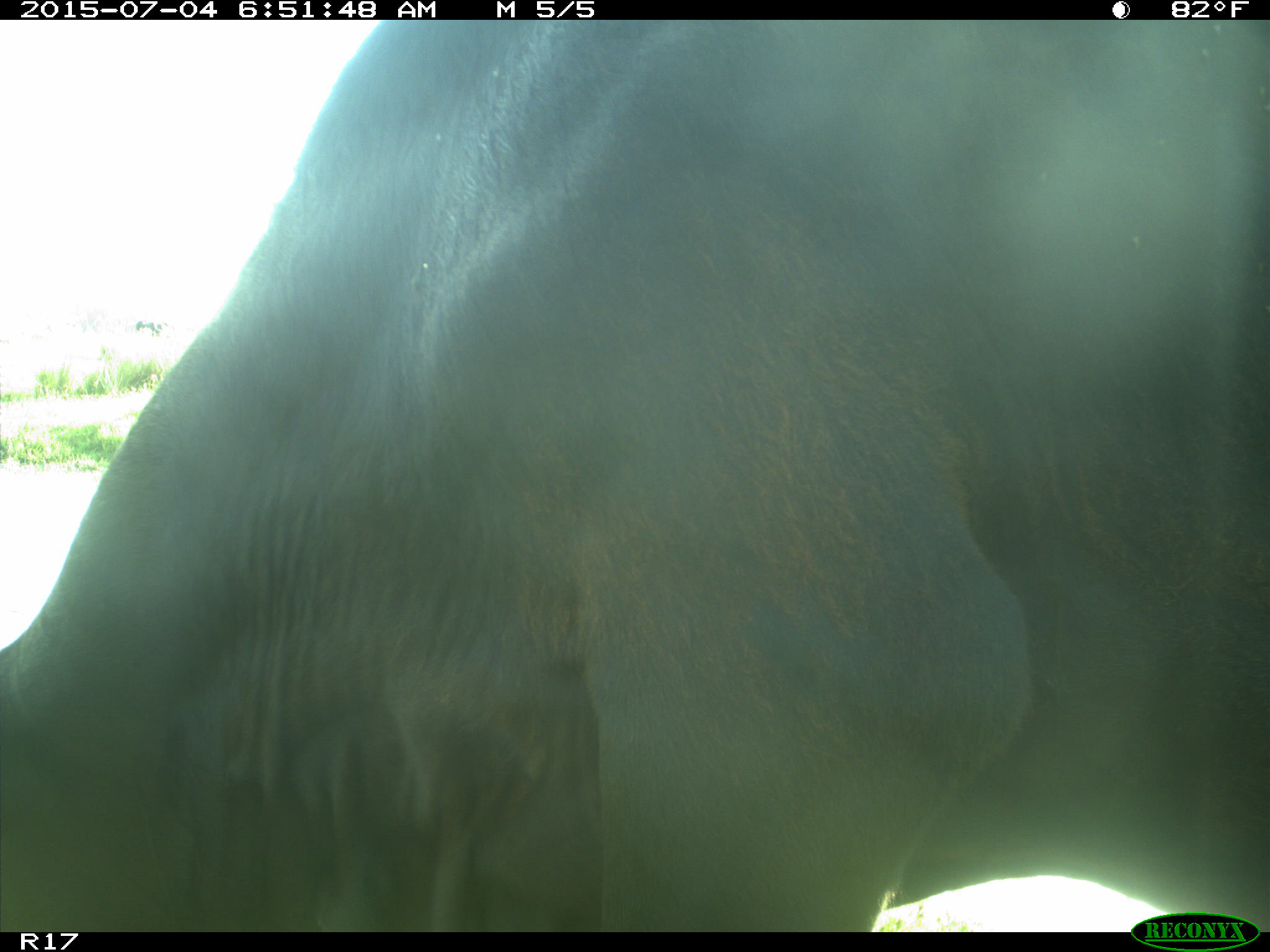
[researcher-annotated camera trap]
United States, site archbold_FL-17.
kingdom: Animalia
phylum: Chordata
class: Mammalia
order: Artiodactyla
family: Bovidae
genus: Bos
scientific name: Bos taurus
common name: domestic cow